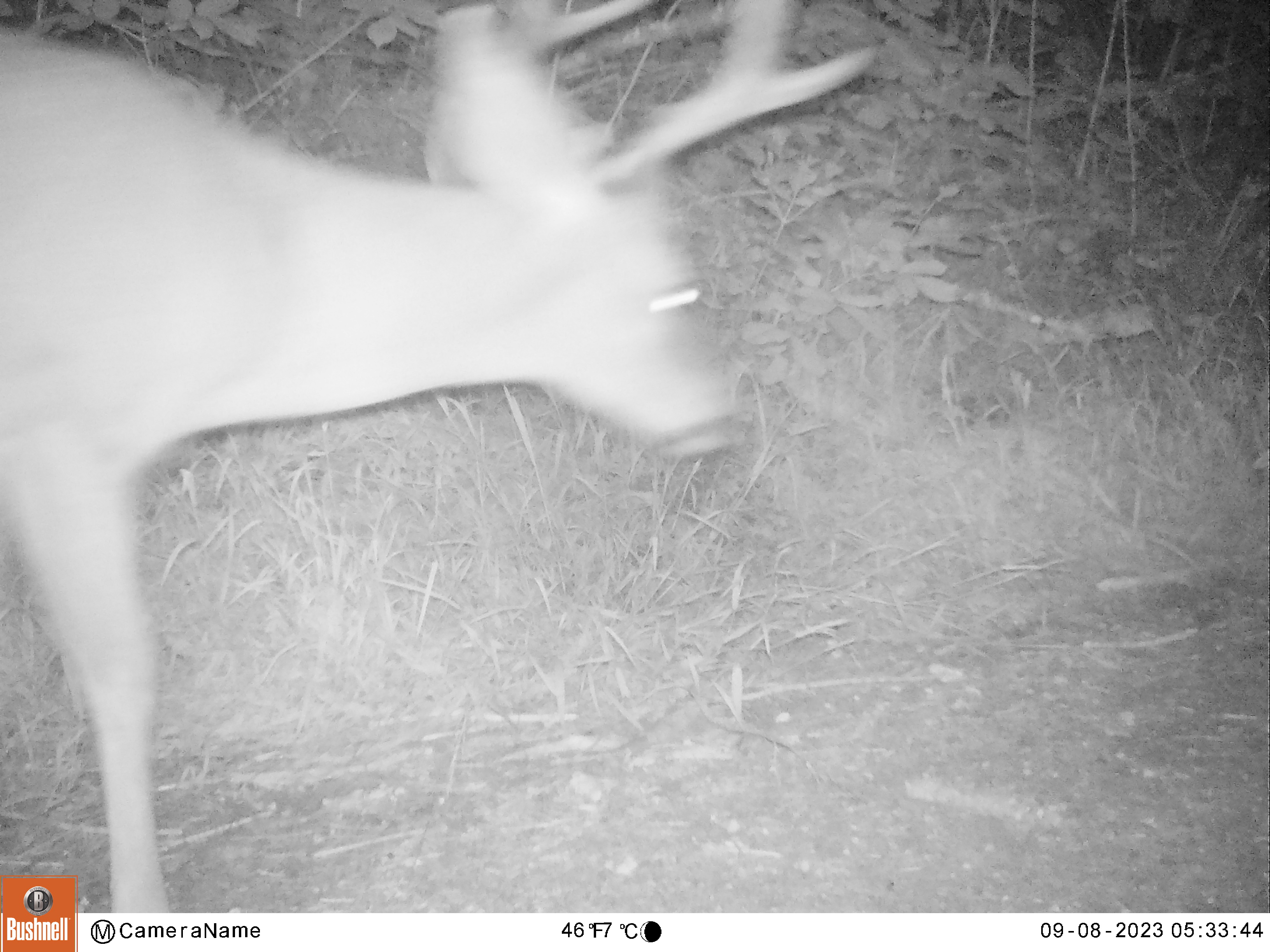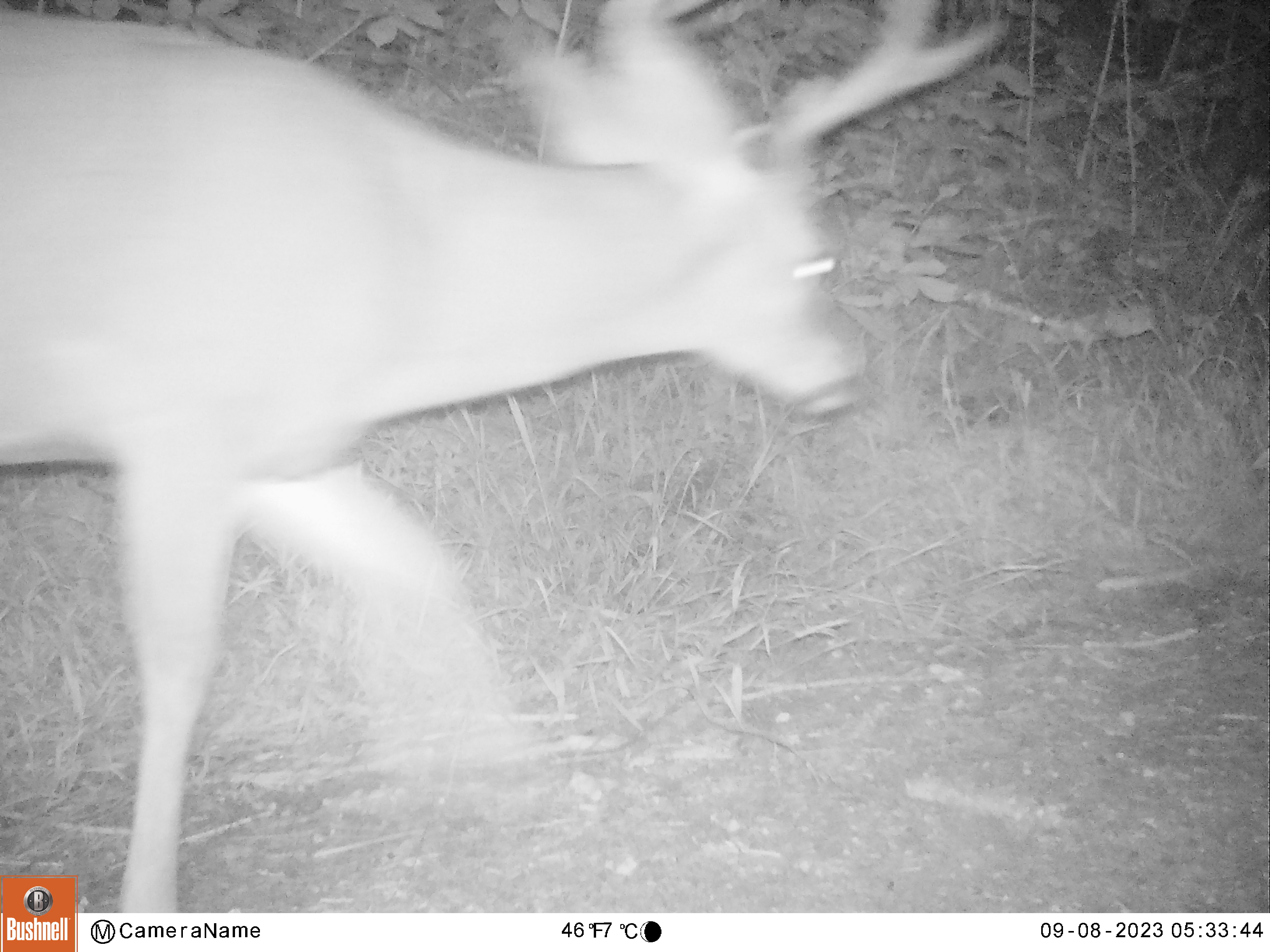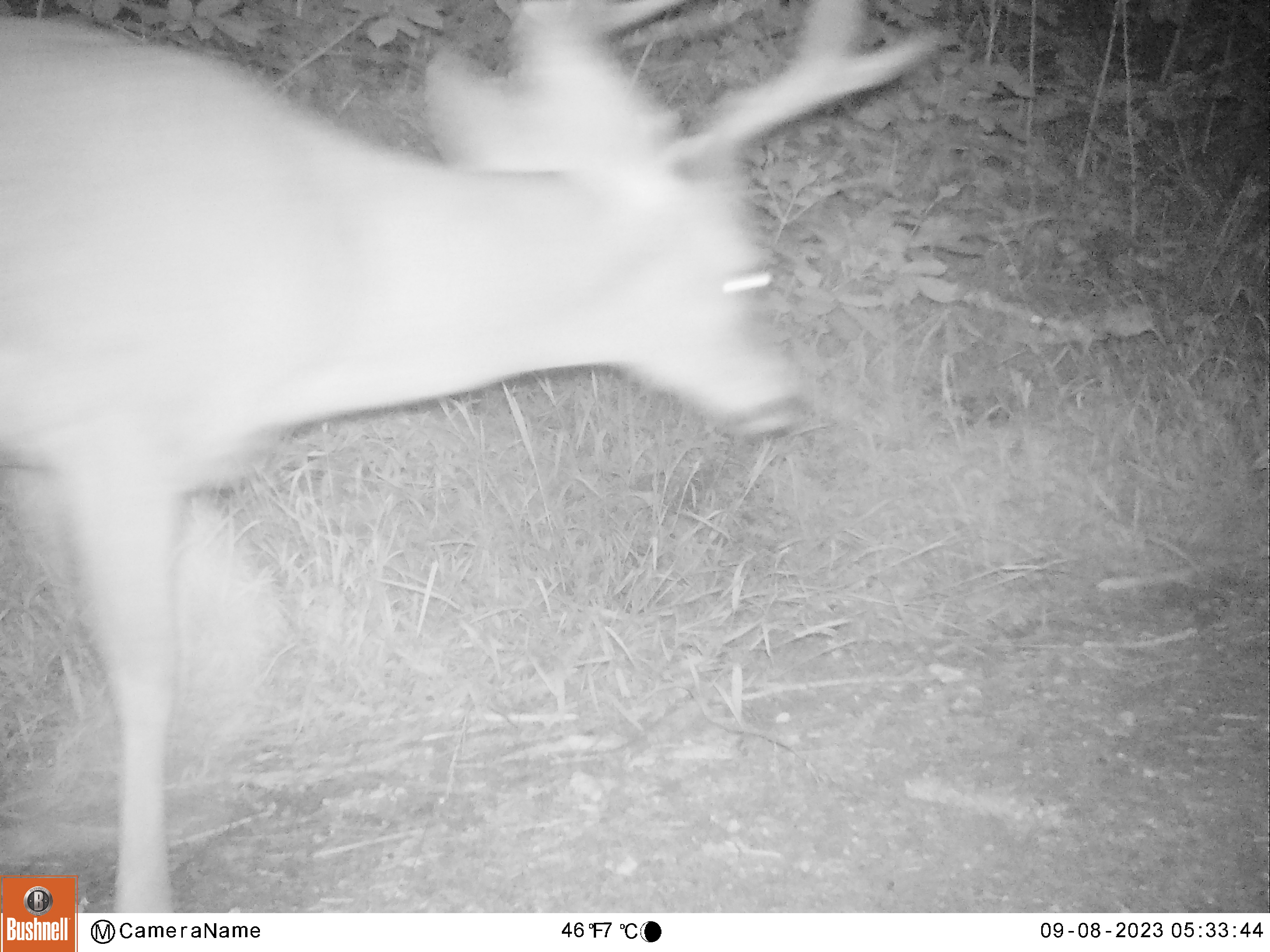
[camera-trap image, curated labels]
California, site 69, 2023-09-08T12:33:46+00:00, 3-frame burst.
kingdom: Animalia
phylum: Chordata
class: Mammalia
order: Artiodactyla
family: Cervidae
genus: Odocoileus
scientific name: Odocoileus hemionus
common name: mule deer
Mule deer (Odocoileus hemionus).